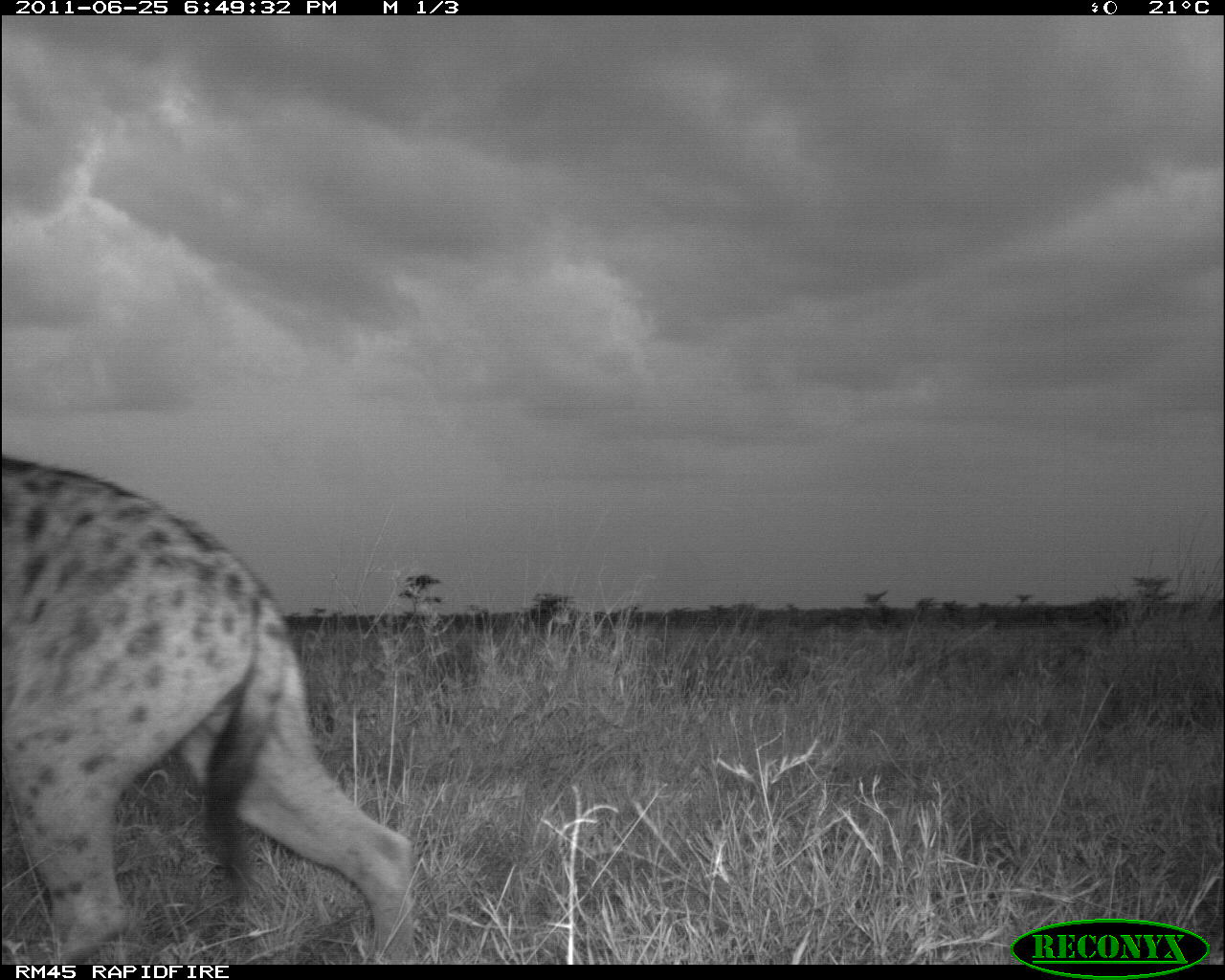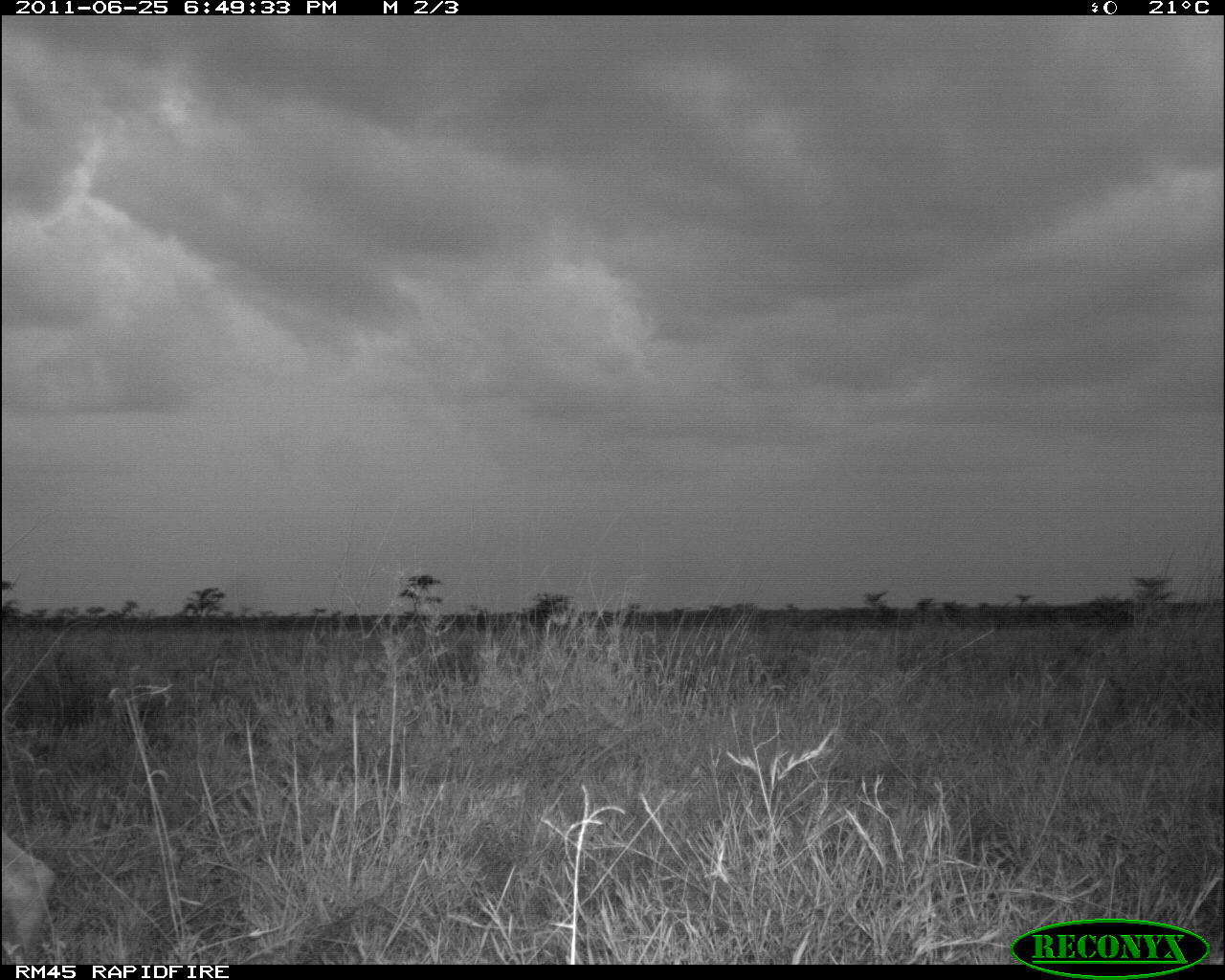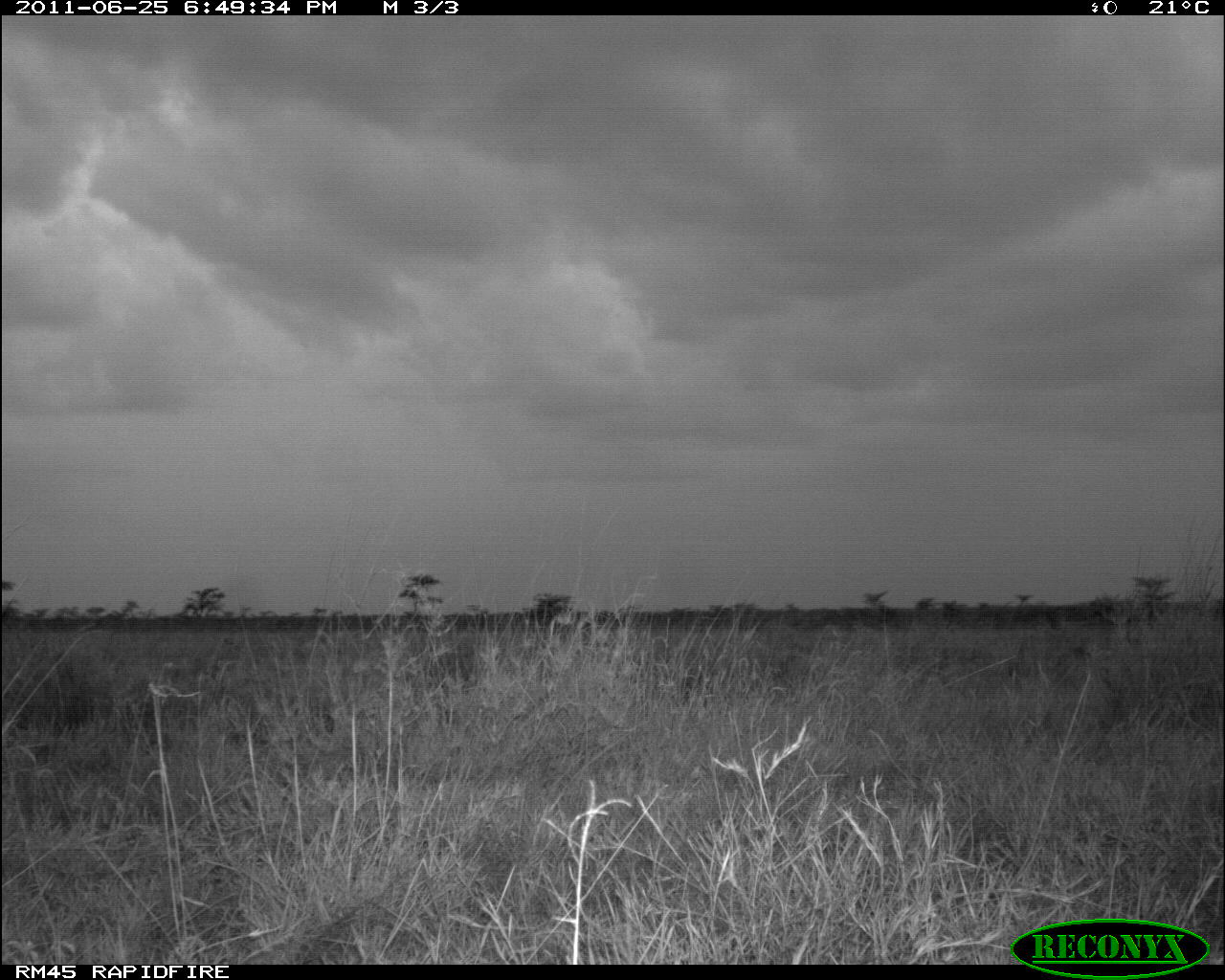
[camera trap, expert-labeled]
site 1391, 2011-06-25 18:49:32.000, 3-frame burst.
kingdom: Animalia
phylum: Chordata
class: Mammalia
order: Carnivora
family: Hyaenidae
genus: Crocuta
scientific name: Crocuta crocuta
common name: spotted hyena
Crocuta crocuta (spotted hyena), count 1.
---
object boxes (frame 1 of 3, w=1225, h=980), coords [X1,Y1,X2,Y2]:
crocuta crocuta: [0,454,415,963]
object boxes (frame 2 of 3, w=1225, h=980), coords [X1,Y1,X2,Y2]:
crocuta crocuta: [1,829,57,964]